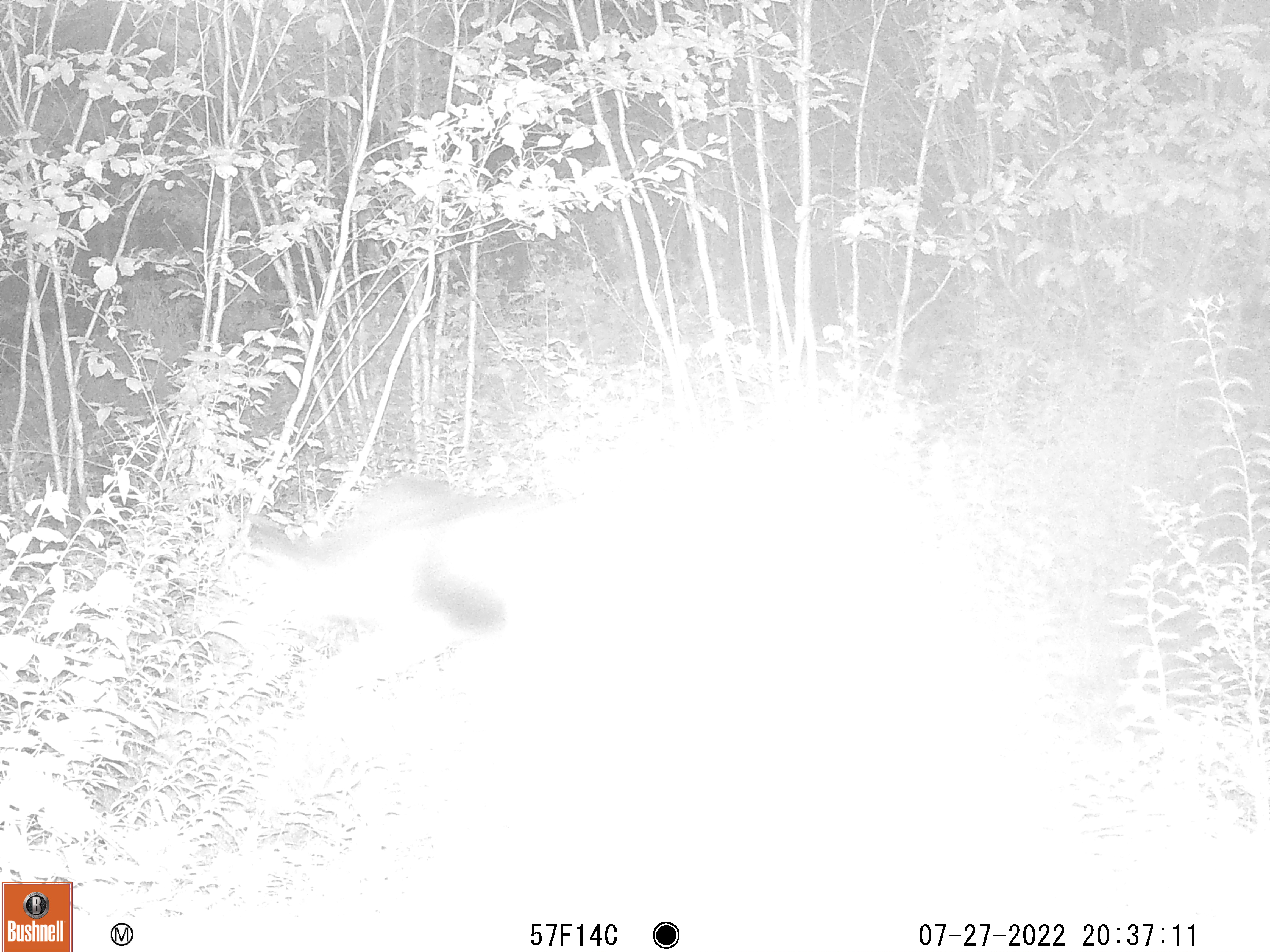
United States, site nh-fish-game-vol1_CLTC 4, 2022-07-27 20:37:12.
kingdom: Animalia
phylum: Chordata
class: Mammalia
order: Artiodactyla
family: Cervidae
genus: Alces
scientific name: Alces alces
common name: moose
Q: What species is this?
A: Moose (Alces alces).